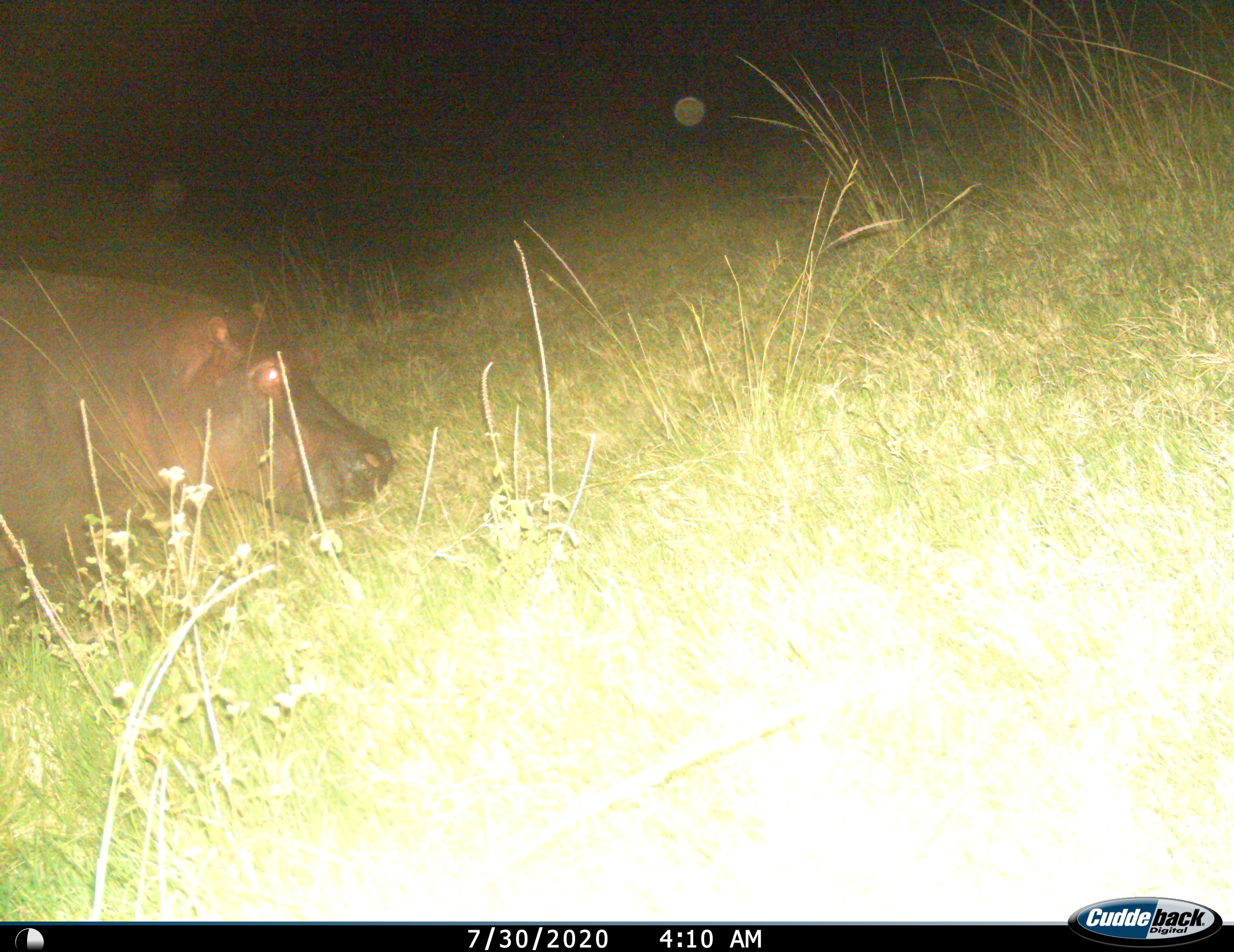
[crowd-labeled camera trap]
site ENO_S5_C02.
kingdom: Animalia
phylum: Chordata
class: Mammalia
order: Artiodactyla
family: Hippopotamidae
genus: Hippopotamus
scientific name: Hippopotamus amphibius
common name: hippopotamus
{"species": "hippopotamus (Hippopotamus amphibius)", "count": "1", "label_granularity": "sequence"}